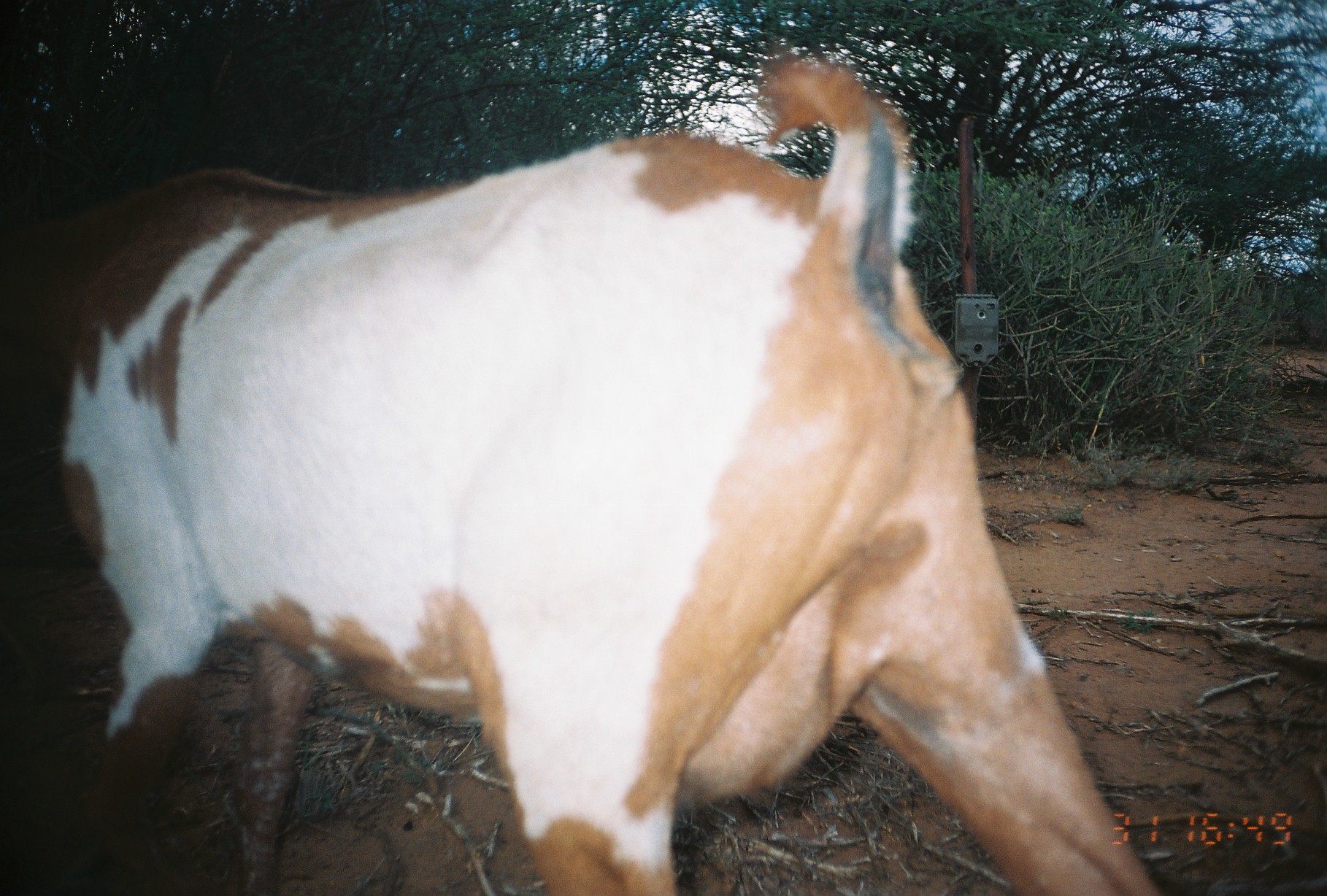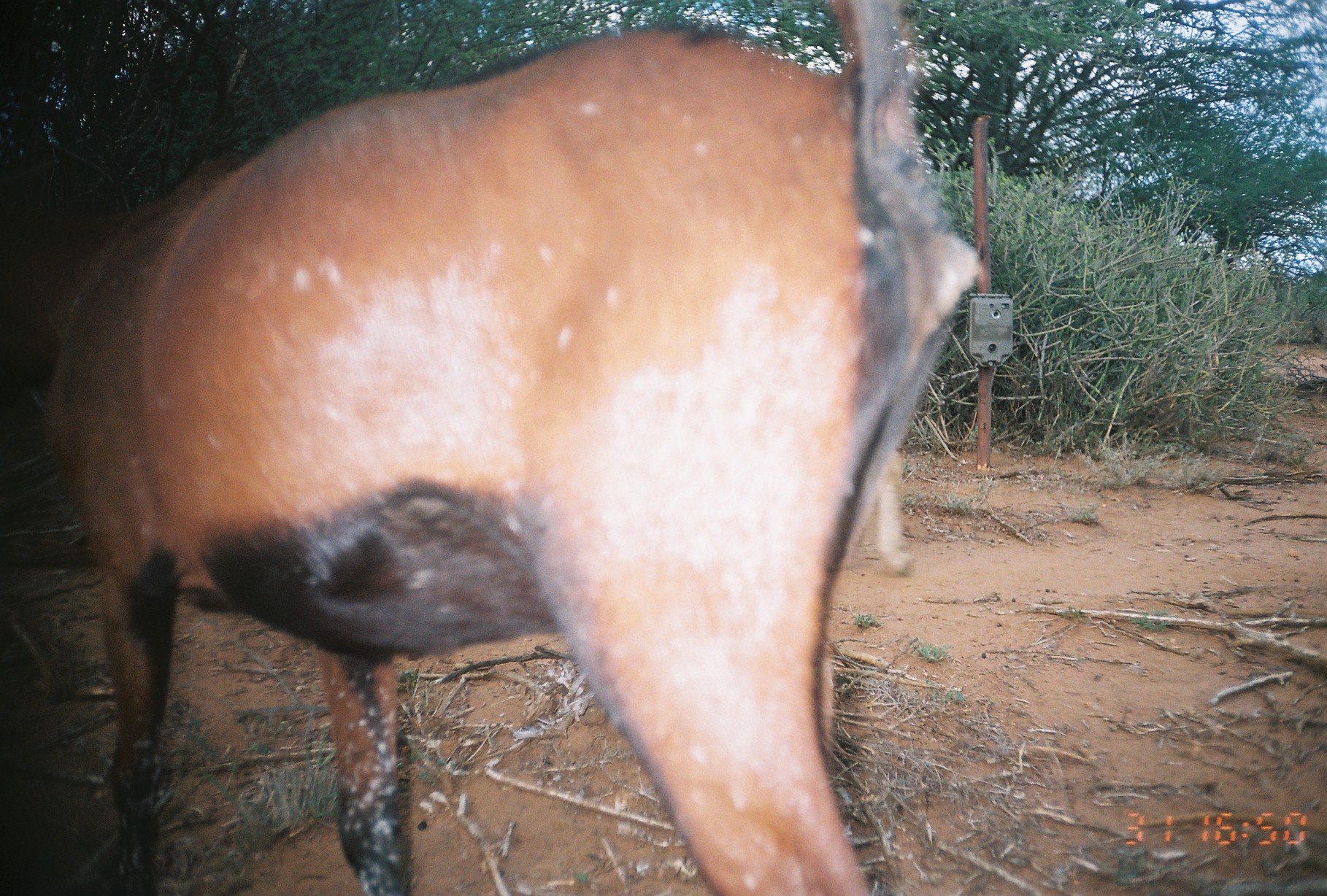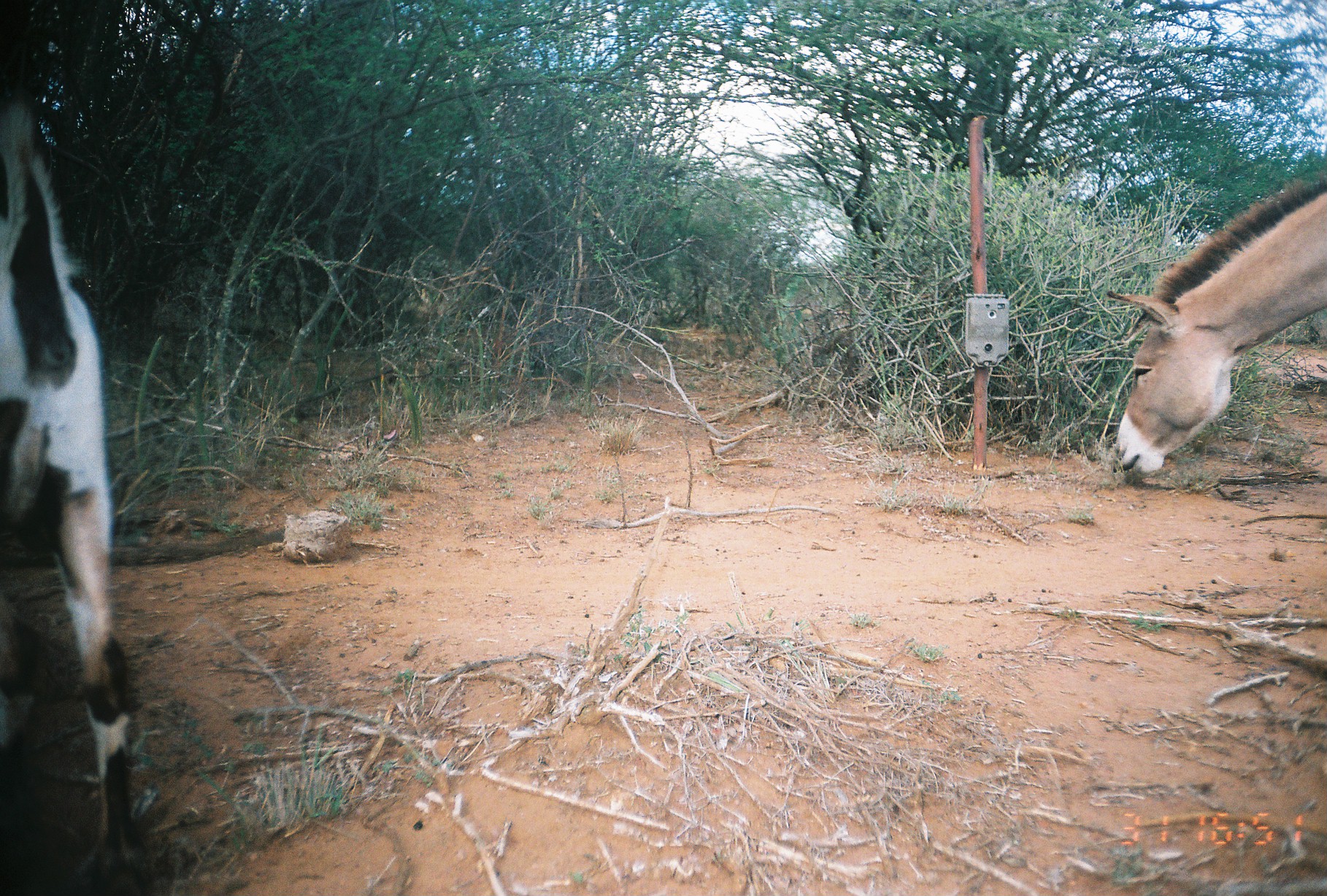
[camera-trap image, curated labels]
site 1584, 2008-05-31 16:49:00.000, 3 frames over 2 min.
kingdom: Animalia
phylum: Chordata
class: Mammalia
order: Artiodactyla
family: Bovidae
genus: Capra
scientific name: Capra aegagrus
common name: wild goat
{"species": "Capra aegagrus (wild goat)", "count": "1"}